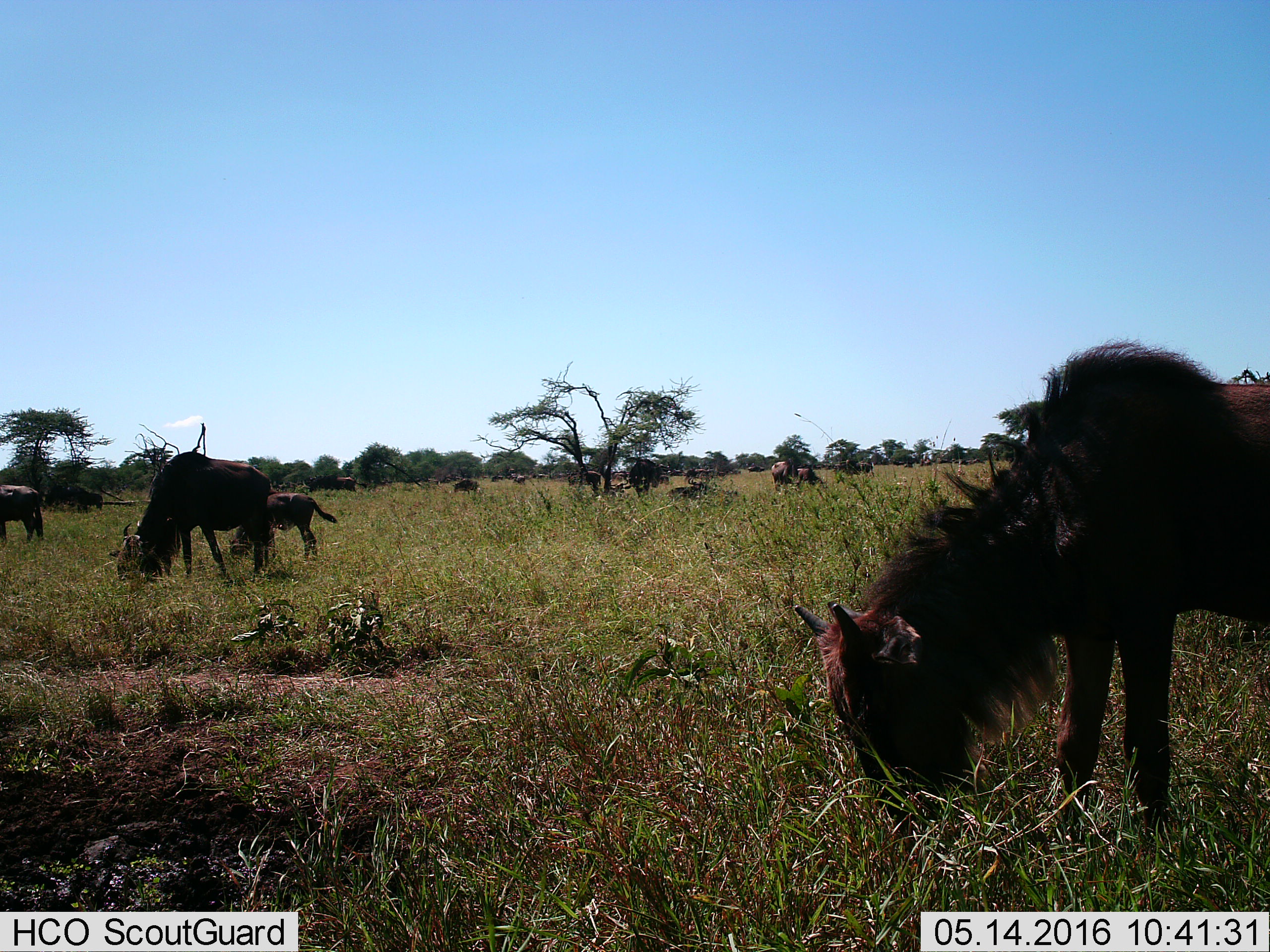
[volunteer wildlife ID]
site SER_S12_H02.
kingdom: Animalia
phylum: Chordata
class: Mammalia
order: Artiodactyla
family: Bovidae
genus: Connochaetes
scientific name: Connochaetes taurinus taurinus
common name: blue wildebeest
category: wildebeestblue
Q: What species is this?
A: Wildebeestblue (blue wildebeest) (Connochaetes taurinus taurinus).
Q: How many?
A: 11-50.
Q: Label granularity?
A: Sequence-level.